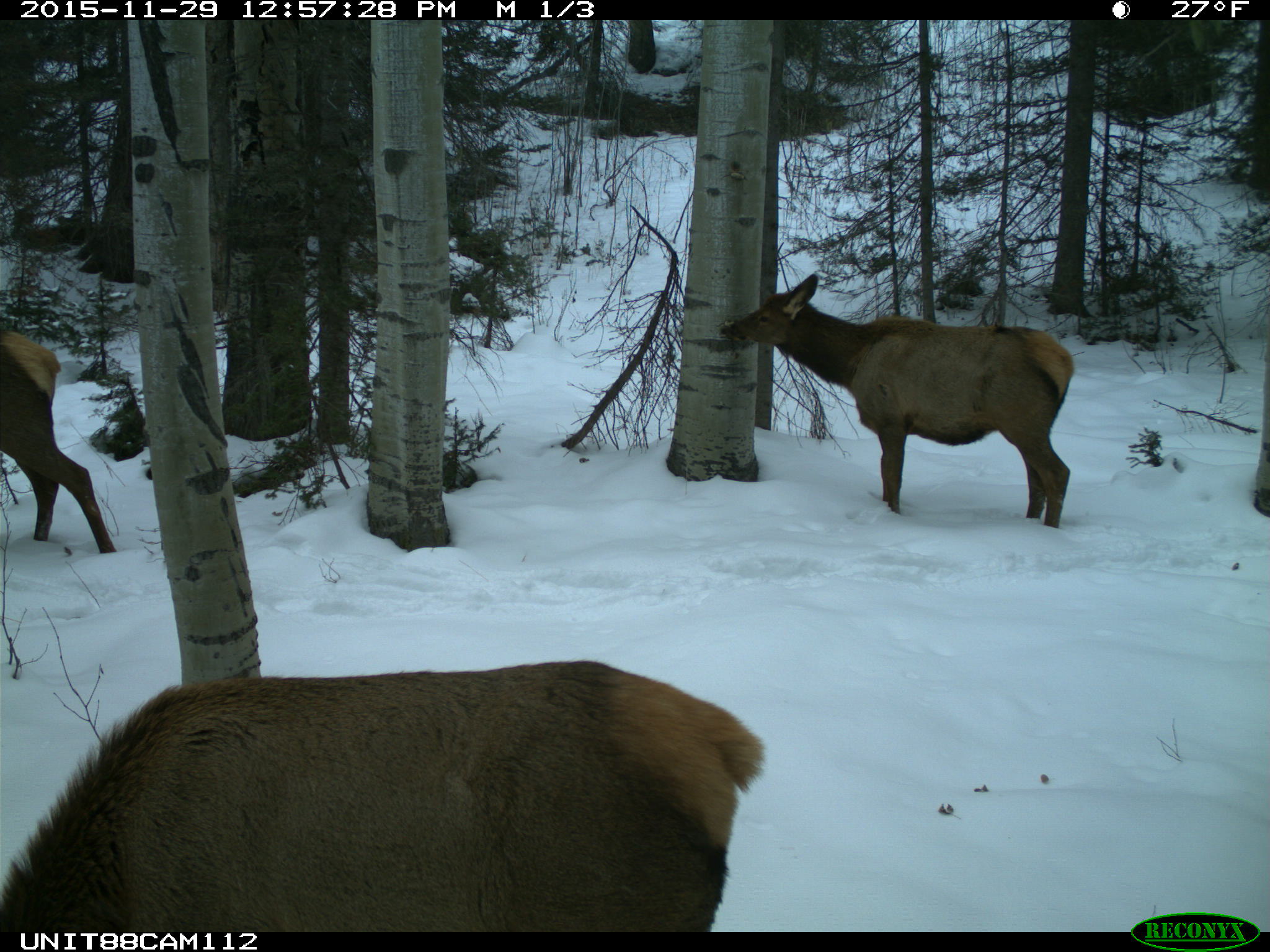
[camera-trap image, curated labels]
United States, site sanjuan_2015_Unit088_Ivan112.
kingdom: Animalia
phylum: Chordata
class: Mammalia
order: Artiodactyla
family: Cervidae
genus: Cervus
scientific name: Cervus elaphus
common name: red deer